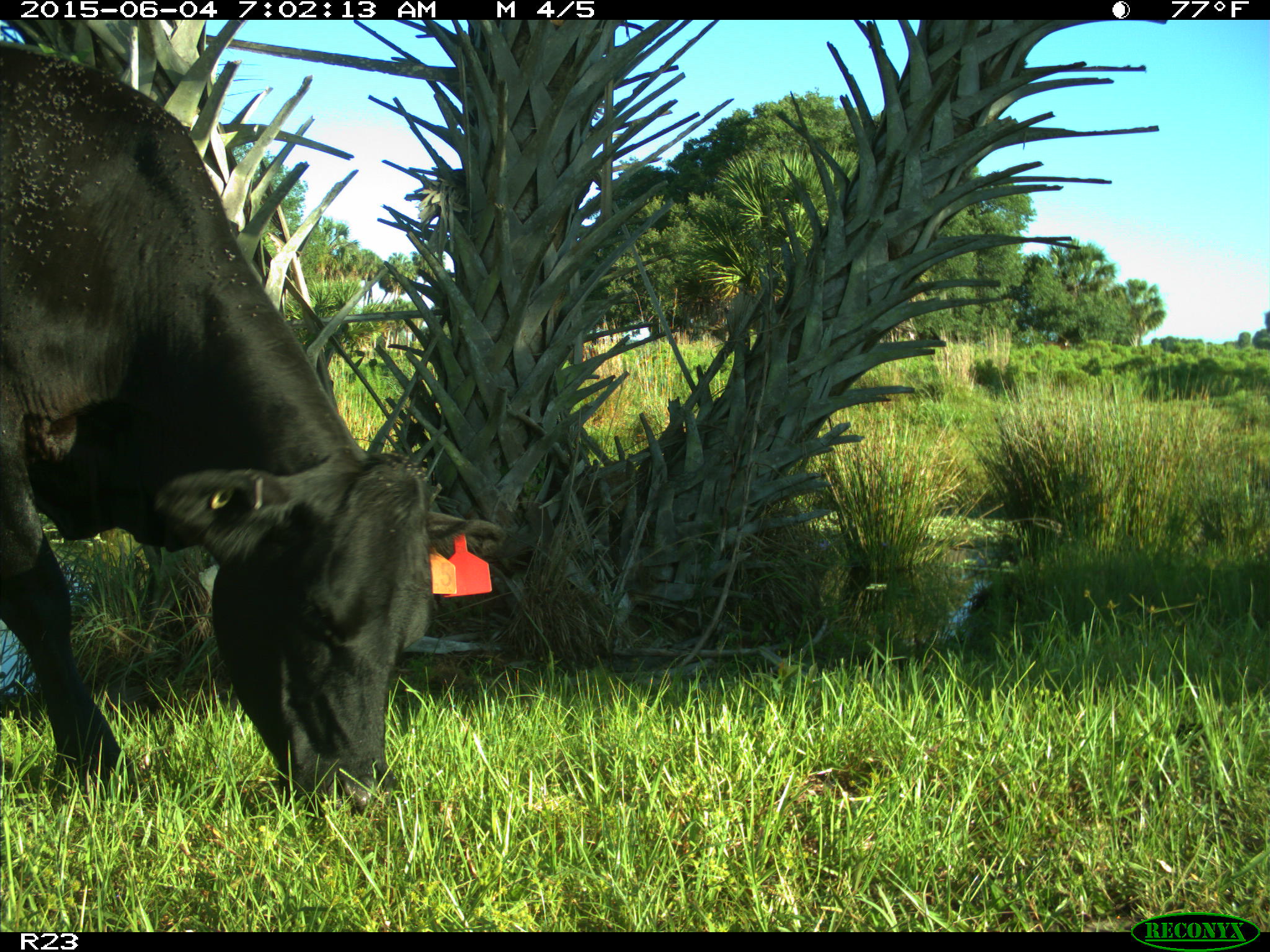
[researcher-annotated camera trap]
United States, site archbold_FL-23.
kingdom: Animalia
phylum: Chordata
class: Mammalia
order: Artiodactyla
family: Bovidae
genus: Bos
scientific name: Bos taurus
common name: domestic cow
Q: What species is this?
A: Bos taurus (domestic cow).